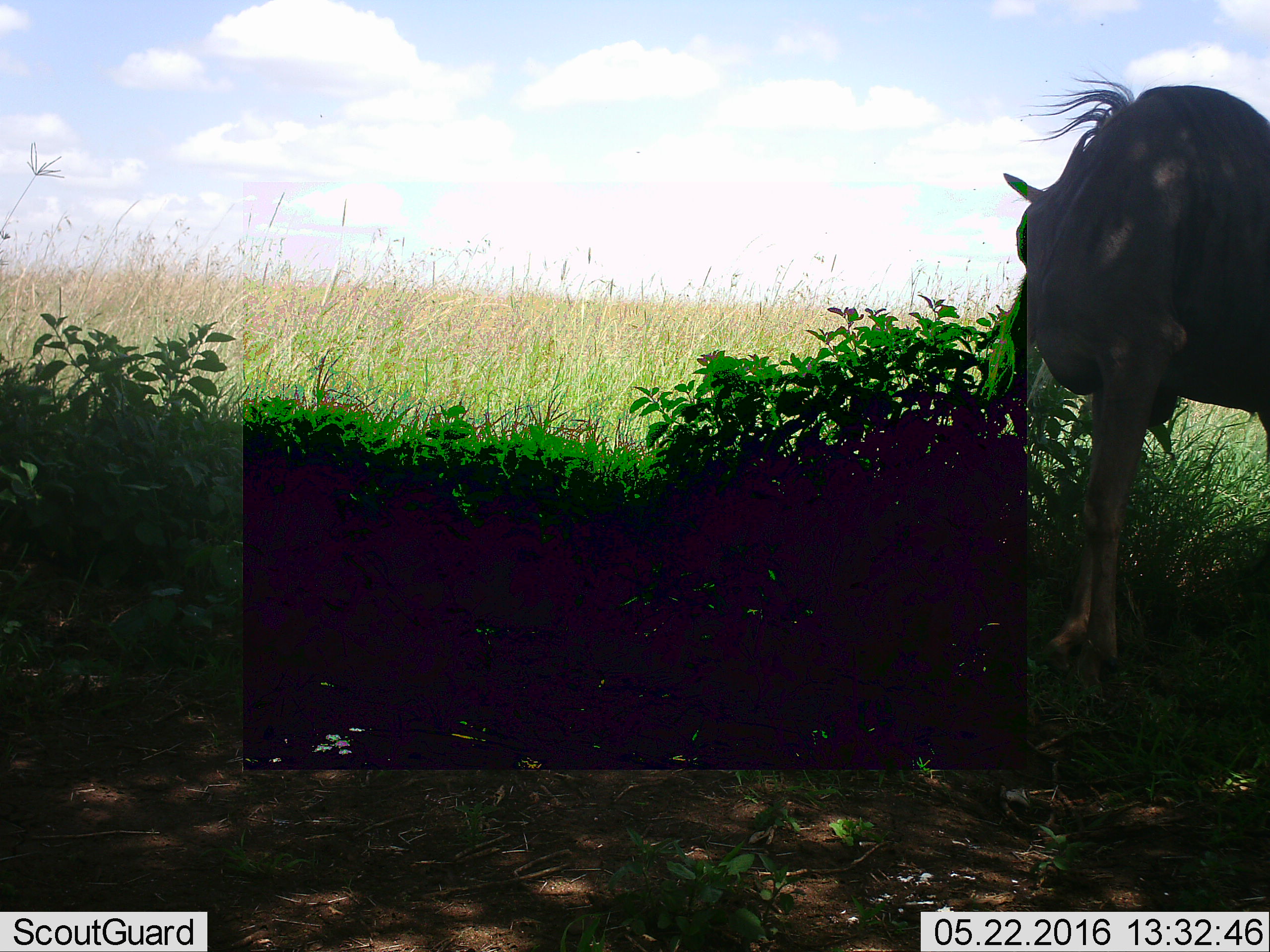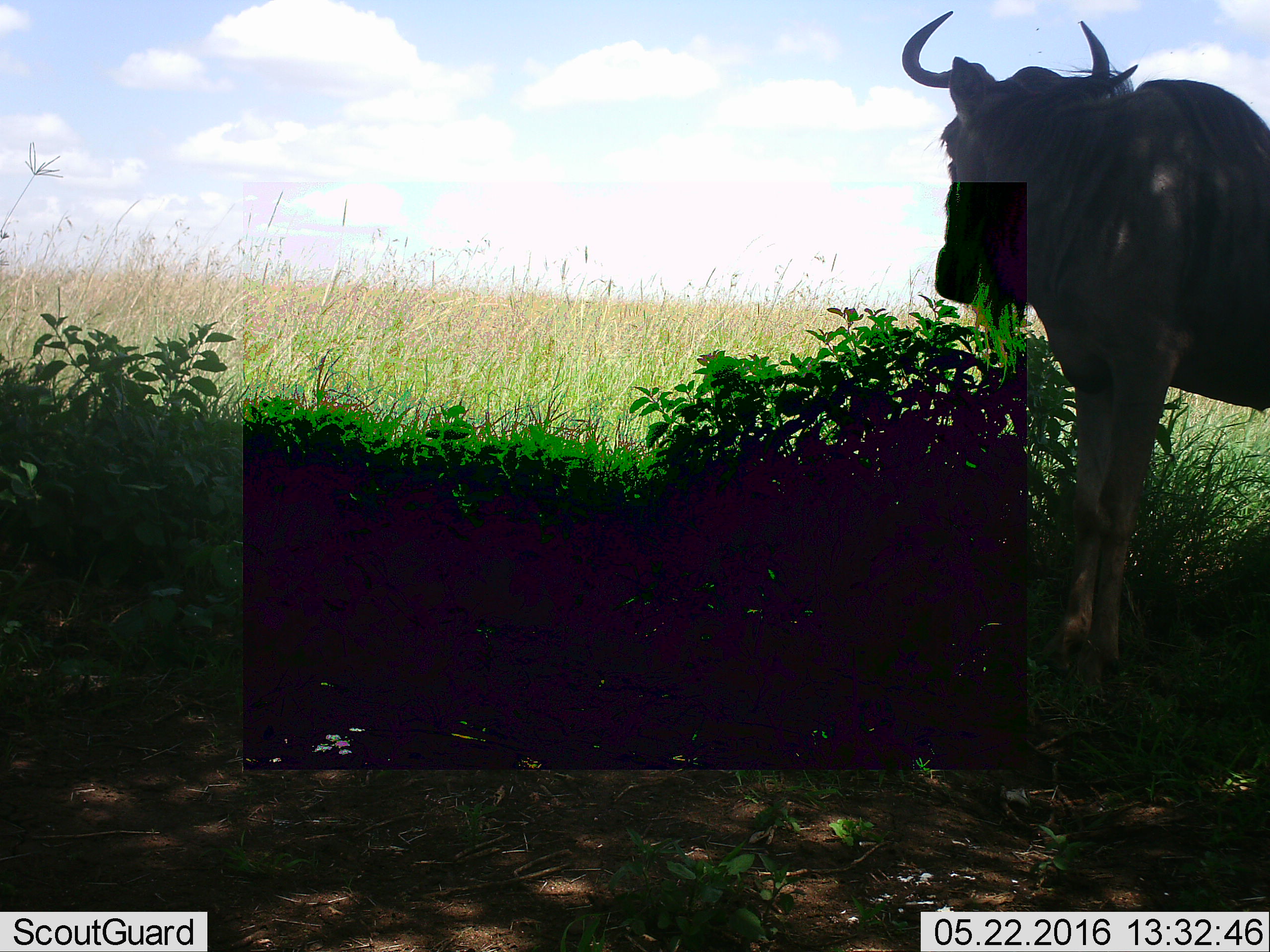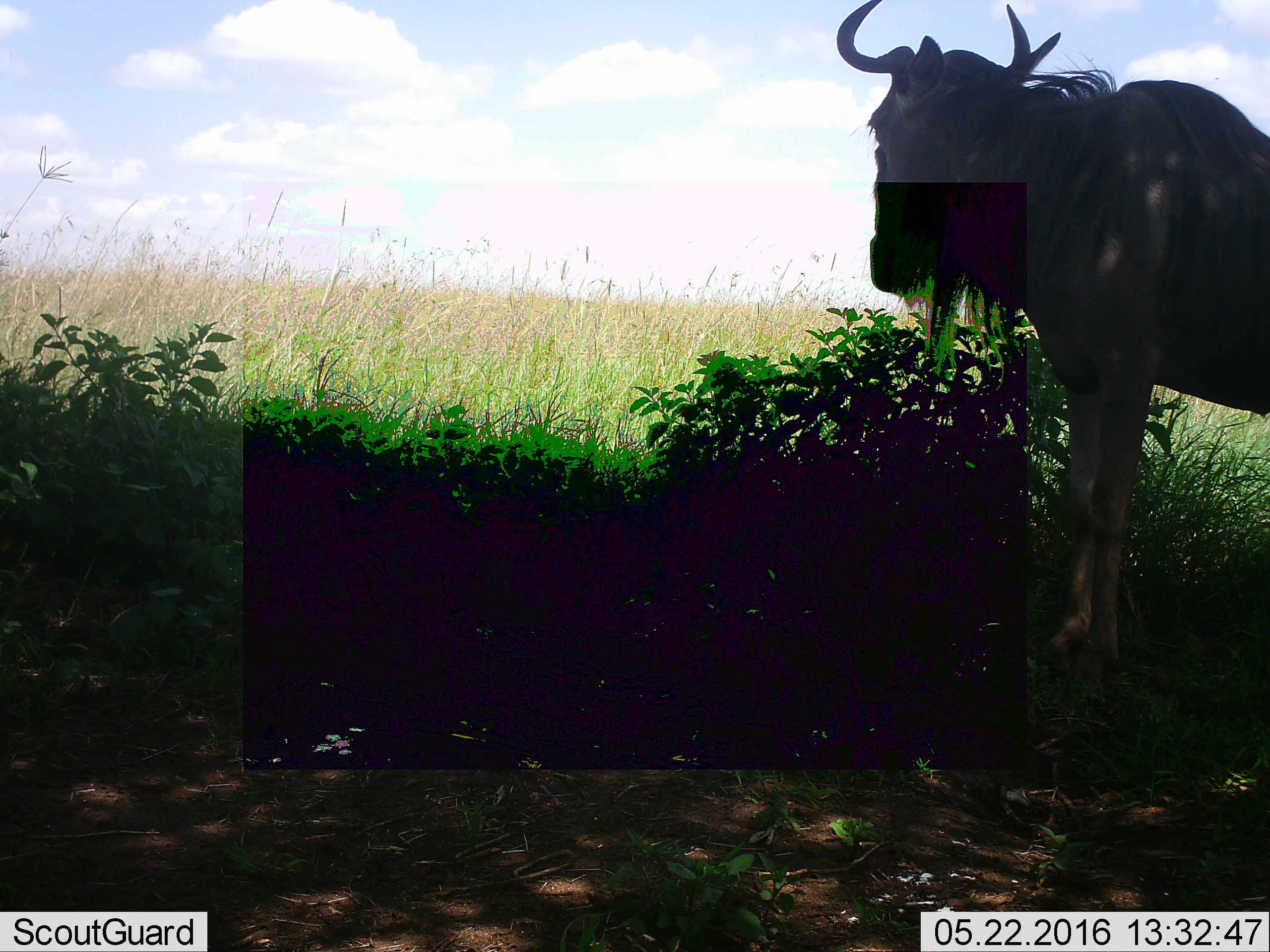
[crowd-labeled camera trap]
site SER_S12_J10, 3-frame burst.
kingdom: Animalia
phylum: Chordata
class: Mammalia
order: Artiodactyla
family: Bovidae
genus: Connochaetes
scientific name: Connochaetes taurinus taurinus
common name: blue wildebeest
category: wildebeestblue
Wildebeestblue (blue wildebeest) (Connochaetes taurinus taurinus), count 1. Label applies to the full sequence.